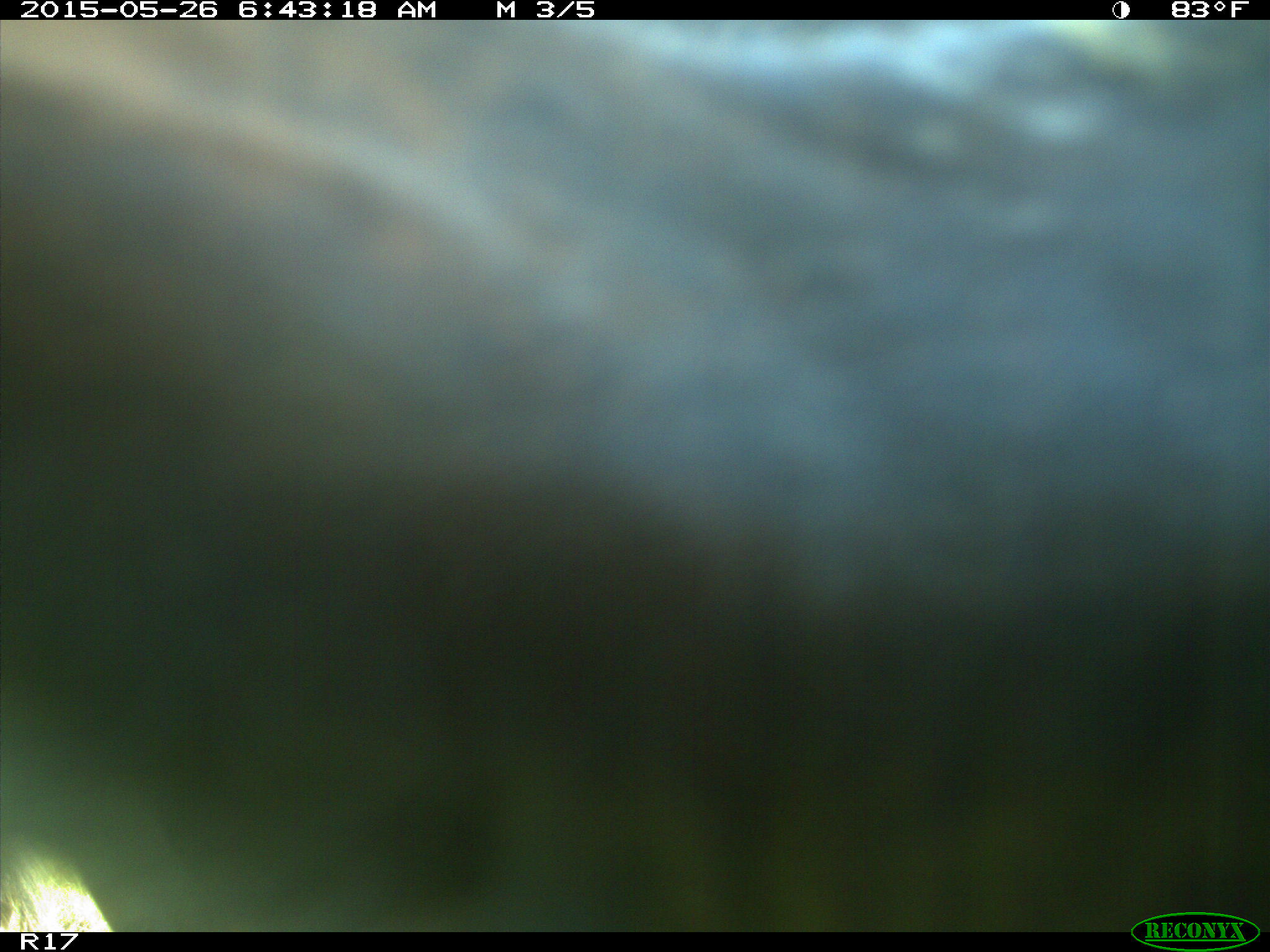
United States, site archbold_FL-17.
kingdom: Animalia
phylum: Chordata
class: Mammalia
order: Artiodactyla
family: Bovidae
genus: Bos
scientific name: Bos taurus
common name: domestic cow